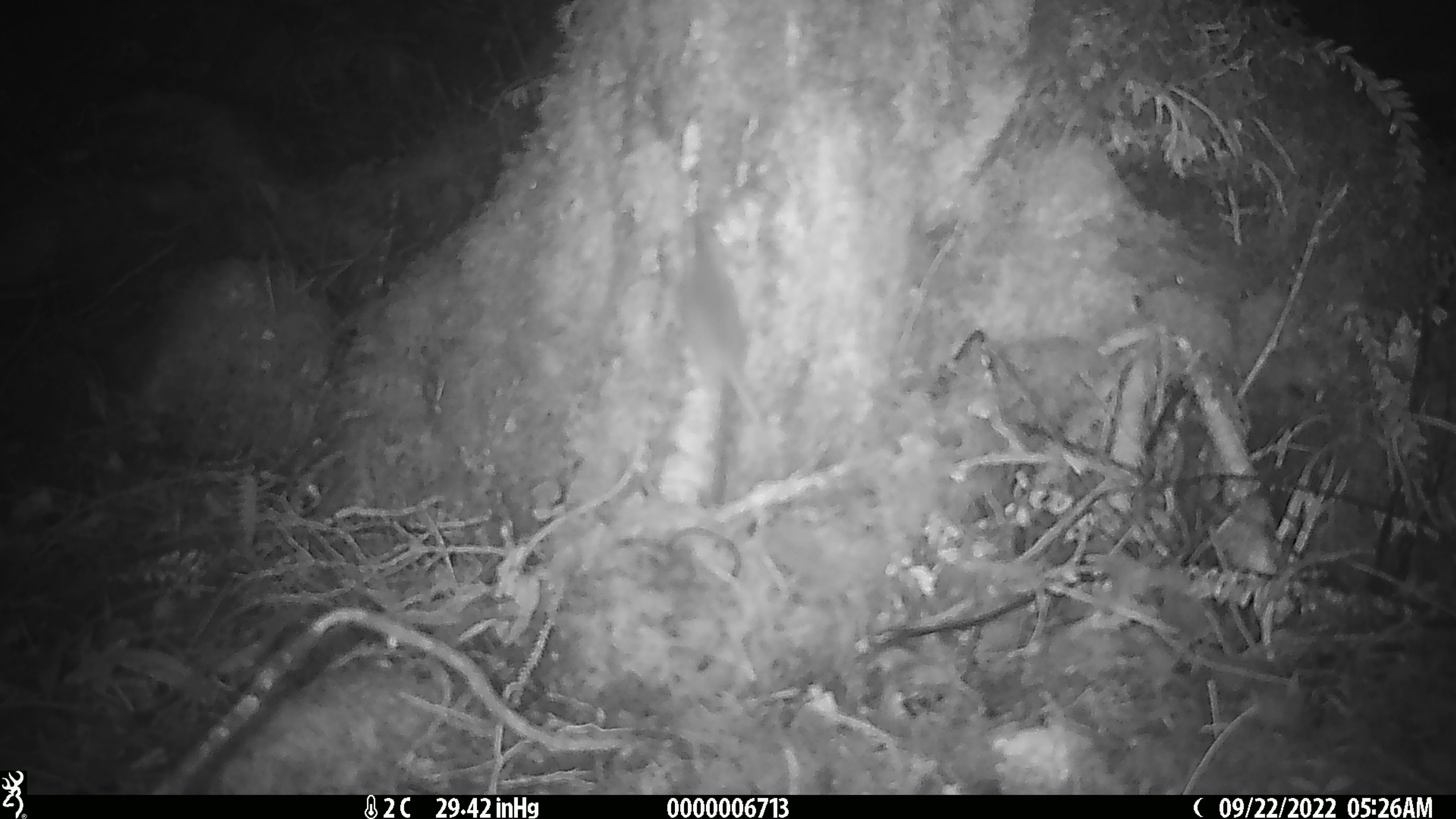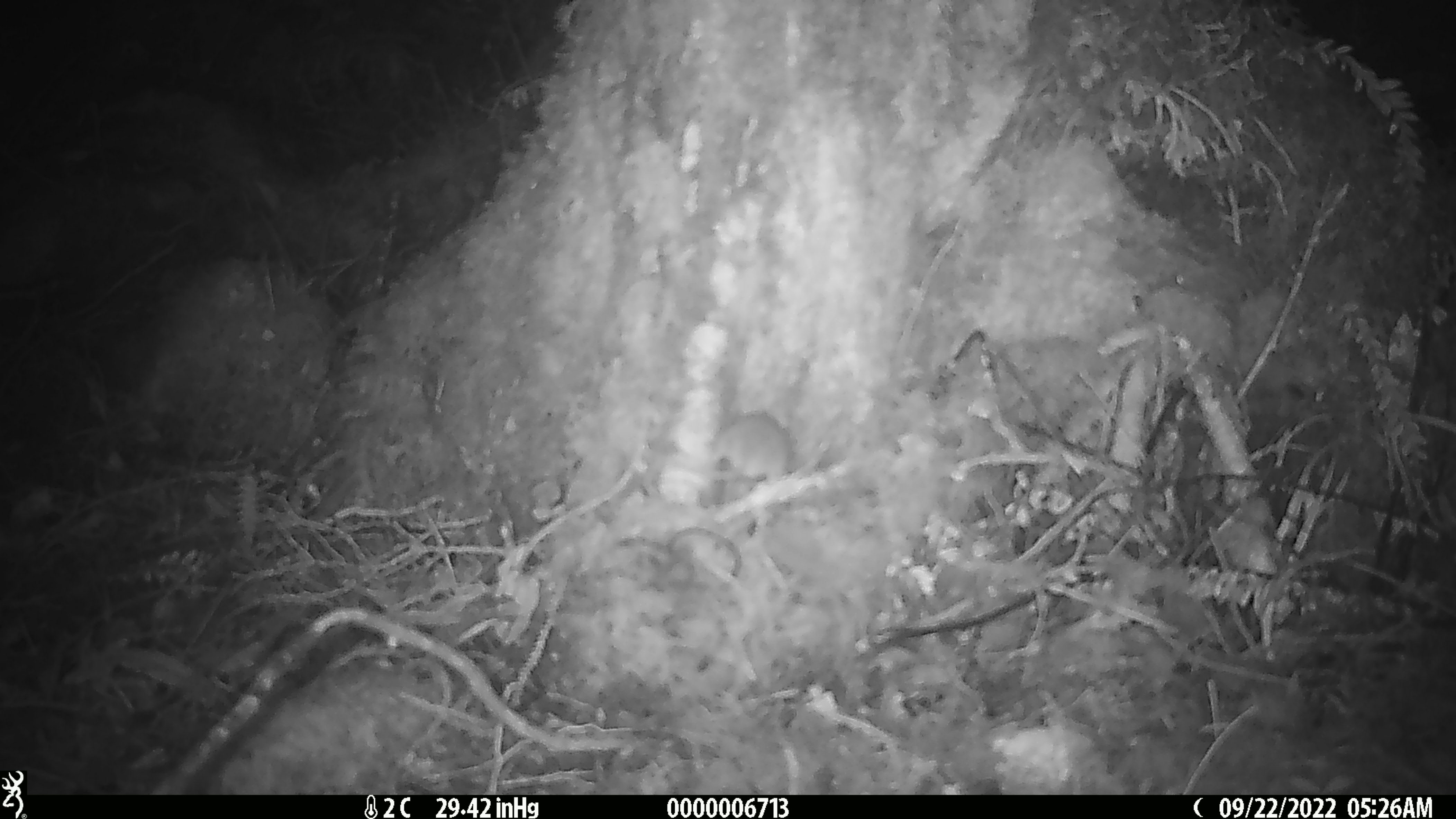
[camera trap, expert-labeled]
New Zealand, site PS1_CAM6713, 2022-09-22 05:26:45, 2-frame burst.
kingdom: Animalia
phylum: Chordata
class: Mammalia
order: Rodentia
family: Muridae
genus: Mus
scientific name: Mus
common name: mouse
Mouse (Mus).